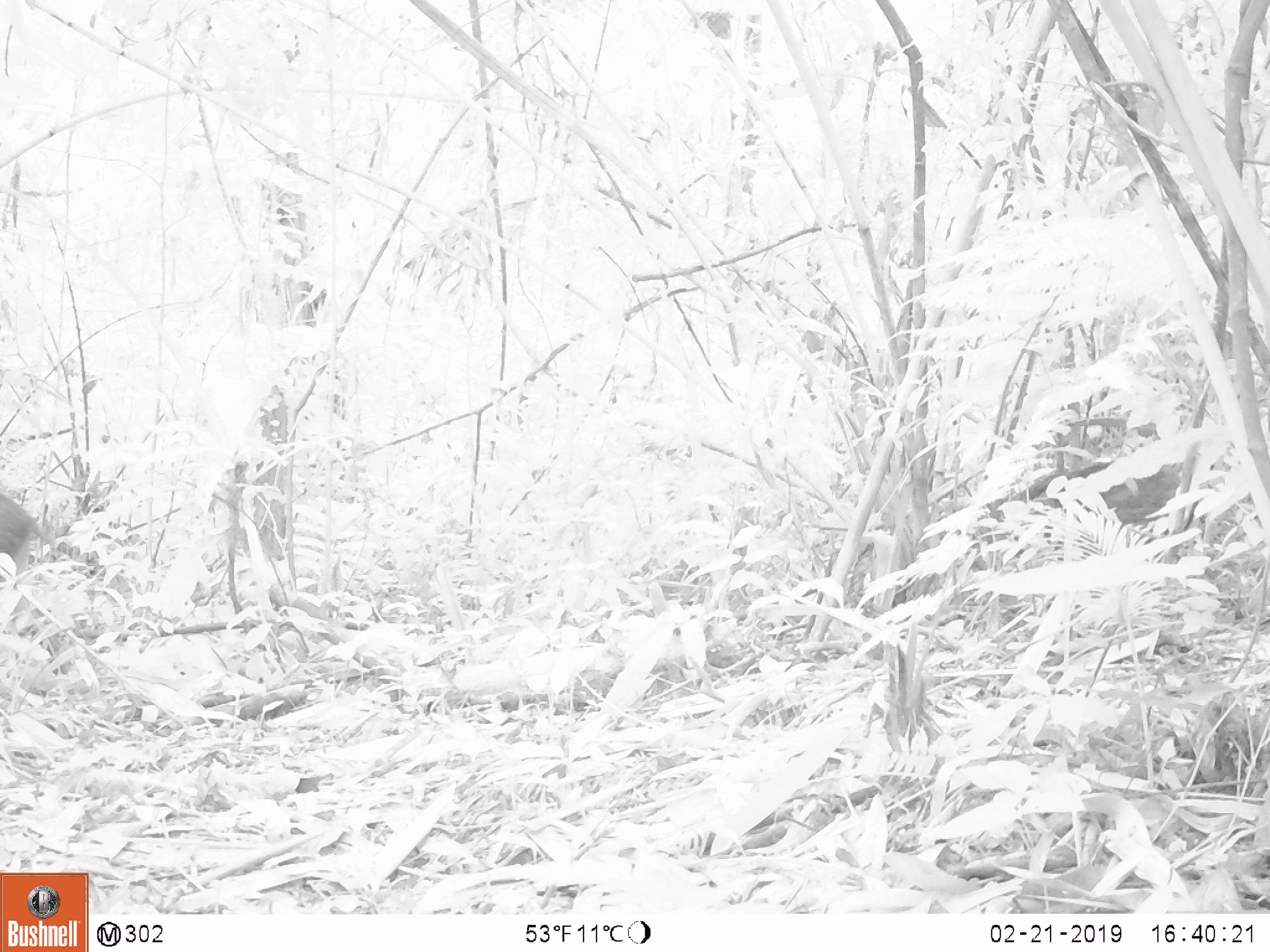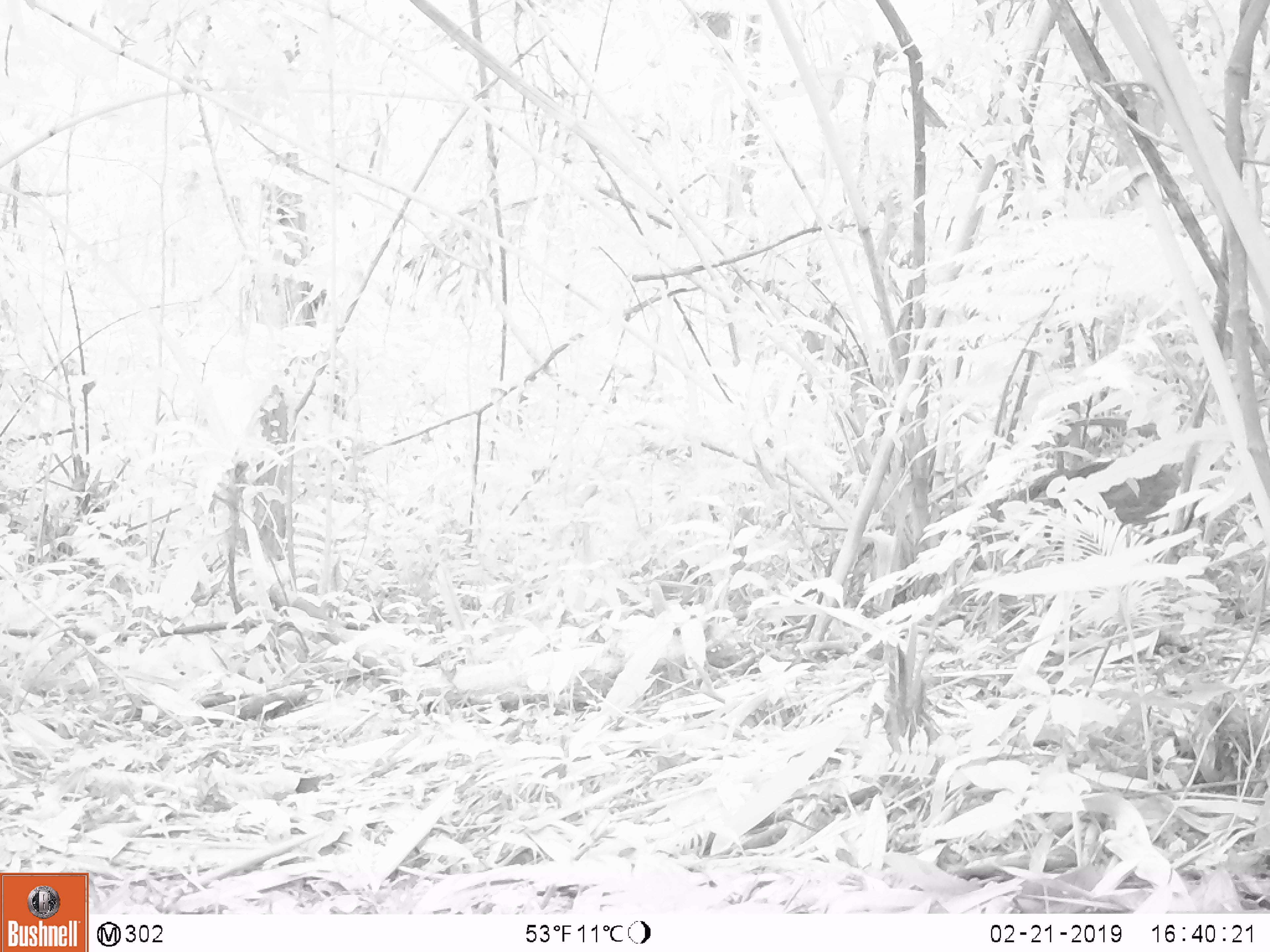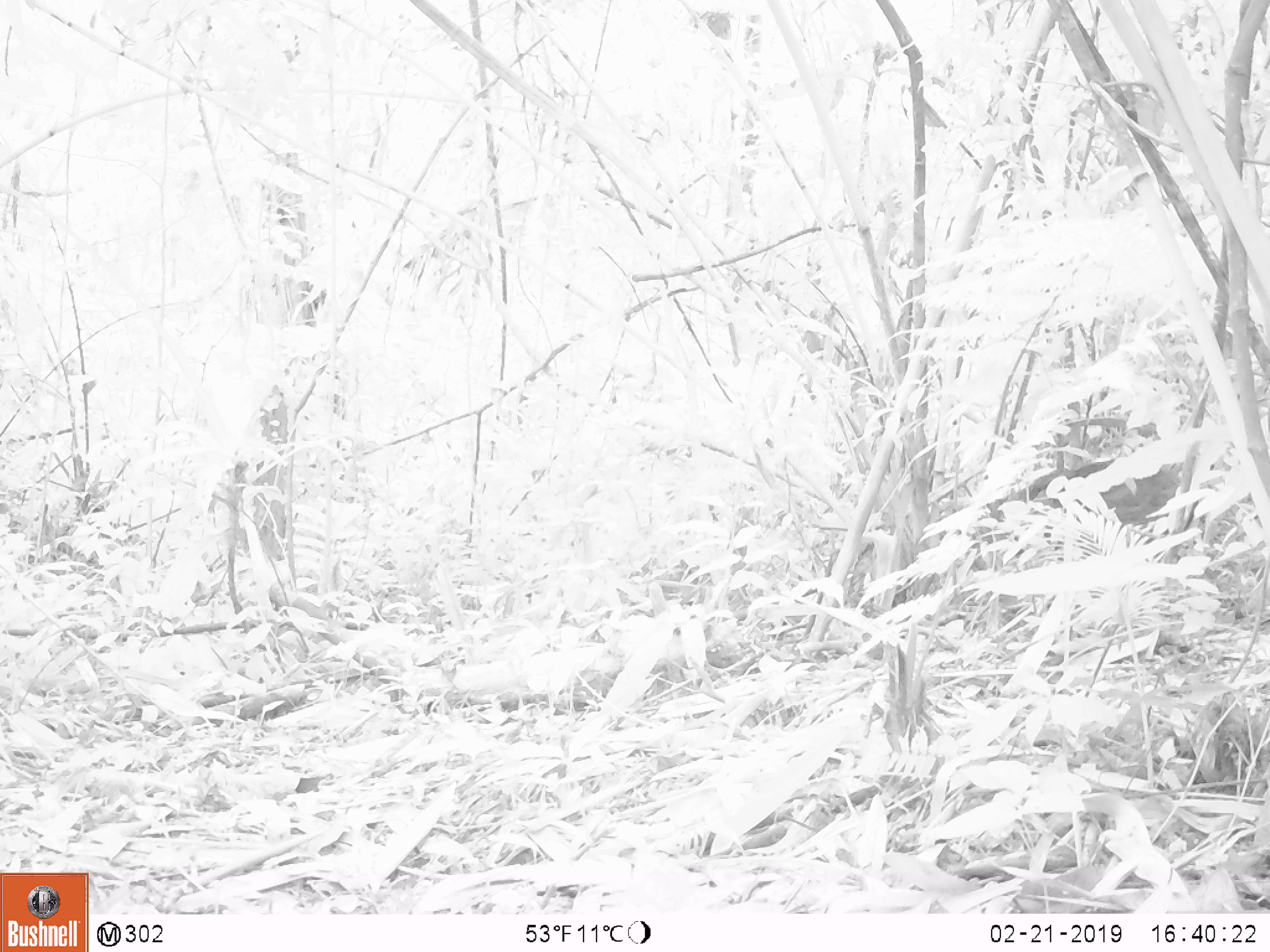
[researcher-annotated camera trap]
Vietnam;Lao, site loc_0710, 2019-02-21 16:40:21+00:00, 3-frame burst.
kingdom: Animalia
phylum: Chordata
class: Mammalia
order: Artiodactyla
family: Suidae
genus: Sus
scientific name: Sus scrofa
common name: eurasian wild pig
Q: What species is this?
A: Eurasian wild pig (Sus scrofa).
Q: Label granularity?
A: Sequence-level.